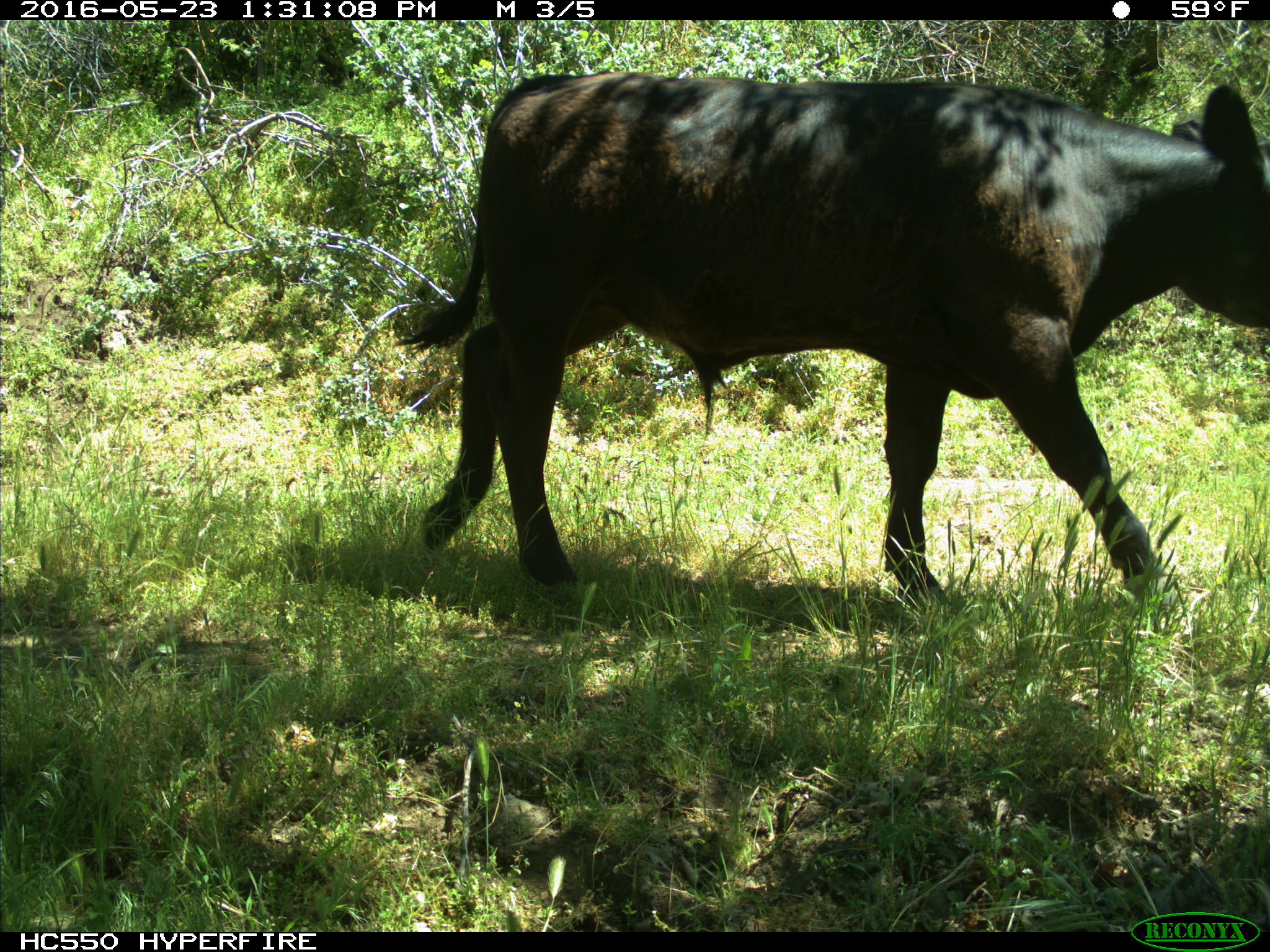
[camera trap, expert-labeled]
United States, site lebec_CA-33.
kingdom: Animalia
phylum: Chordata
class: Mammalia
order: Artiodactyla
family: Bovidae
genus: Bos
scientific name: Bos taurus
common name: domestic cow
Bos taurus (domestic cow).